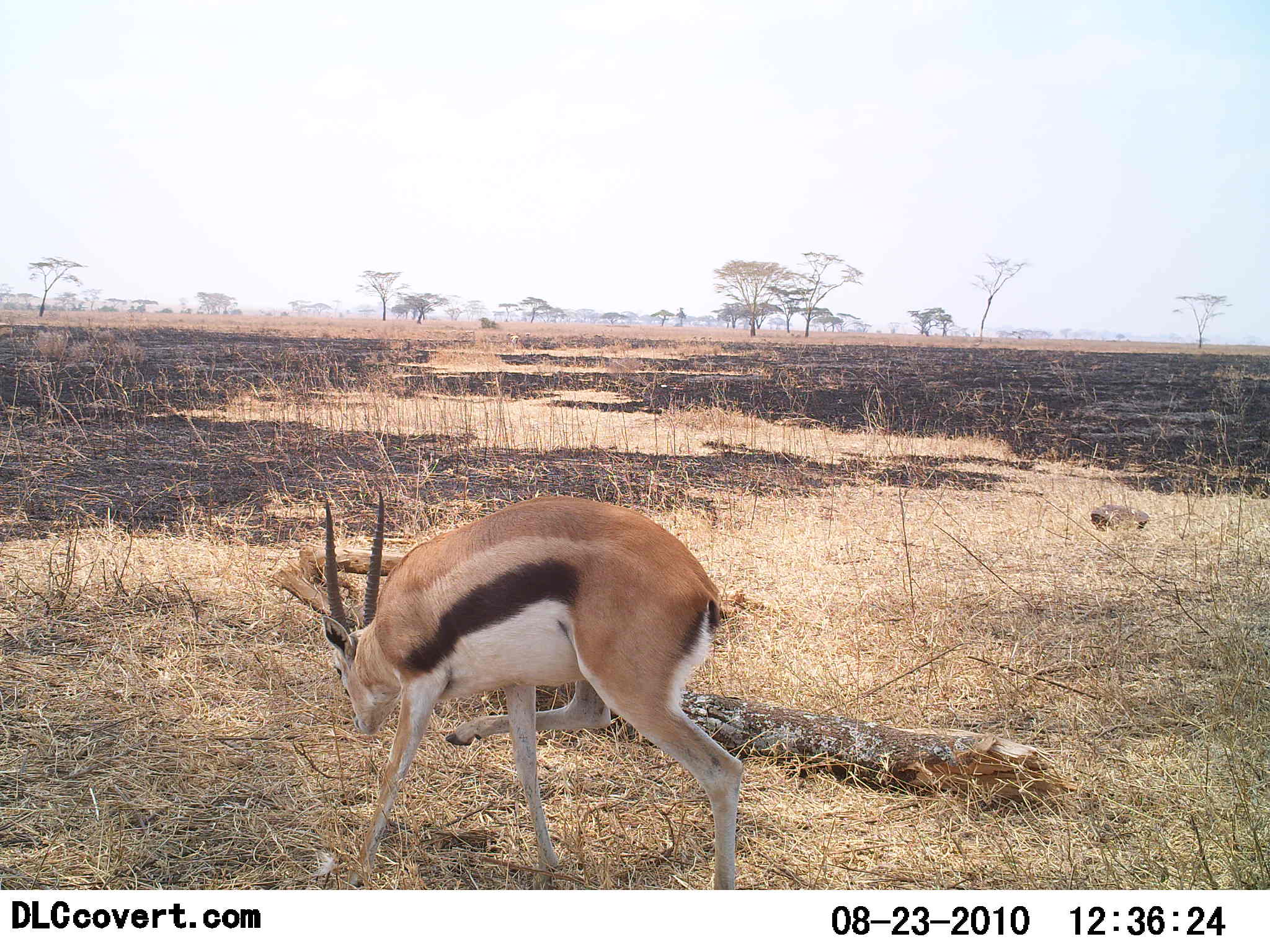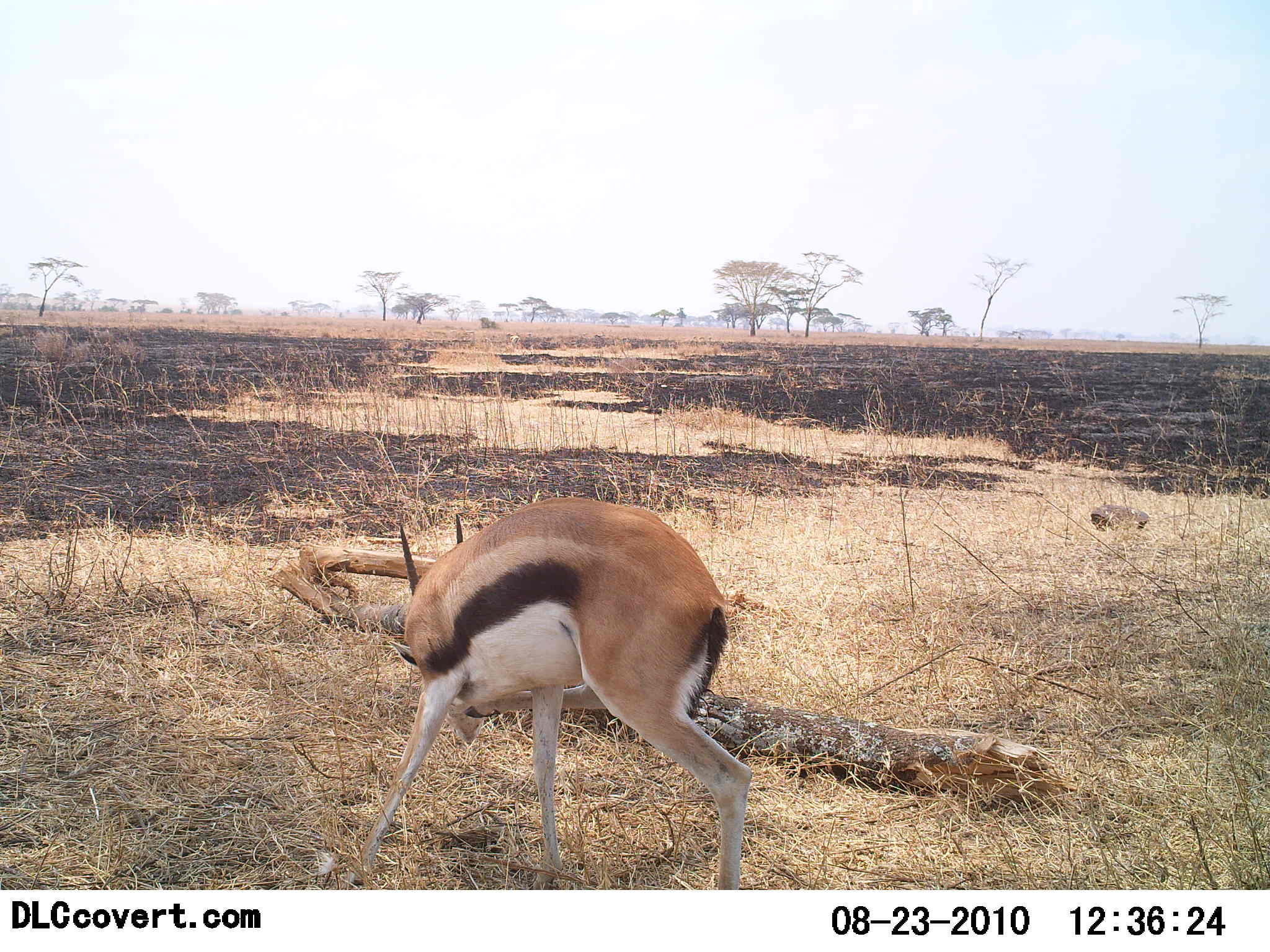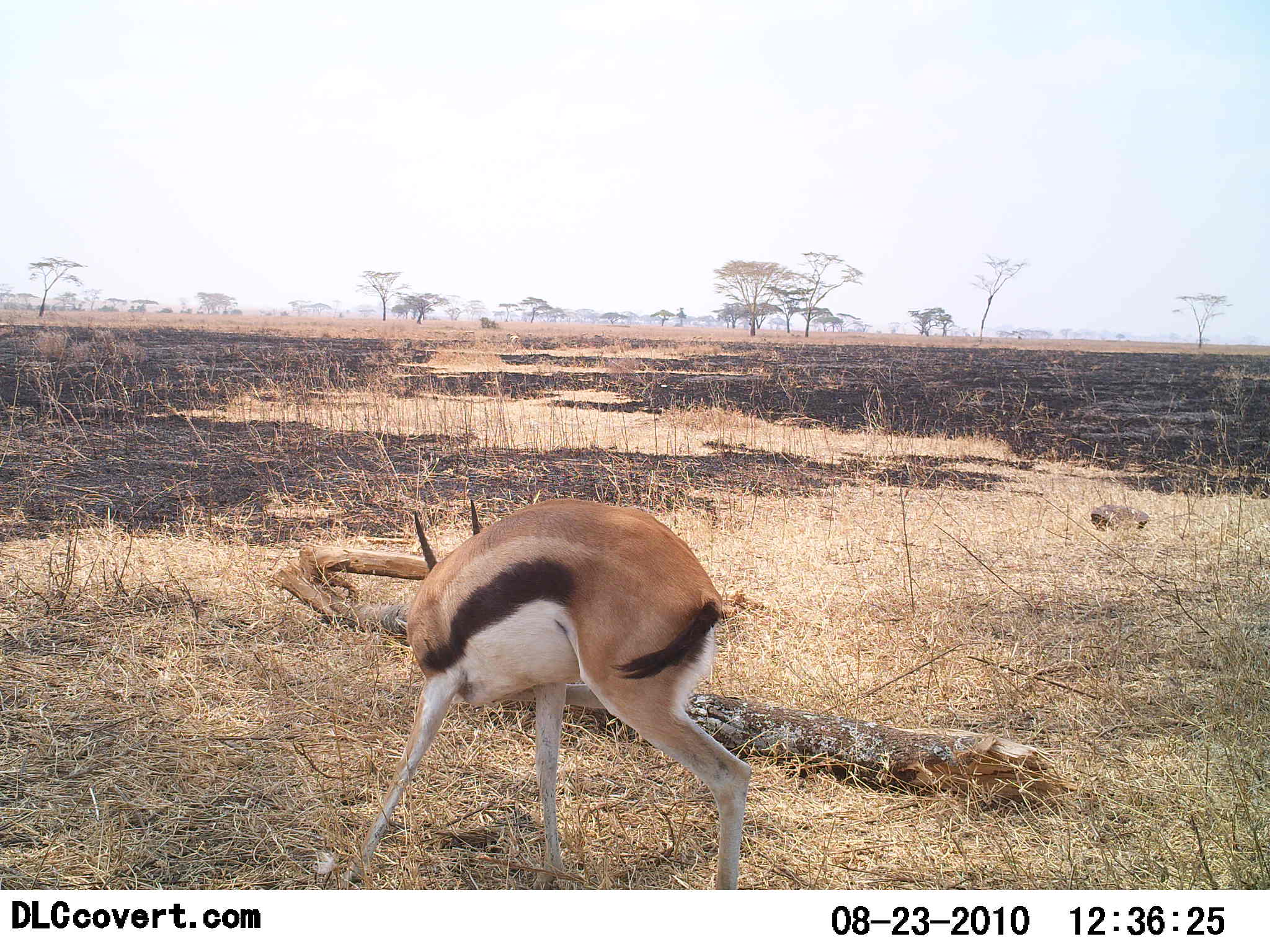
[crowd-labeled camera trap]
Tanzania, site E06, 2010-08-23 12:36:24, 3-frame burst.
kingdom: Animalia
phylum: Chordata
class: Mammalia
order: Artiodactyla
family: Bovidae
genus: Eudorcas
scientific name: Eudorcas thomsonii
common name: thomson's gazelle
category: gazellethomsons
Gazellethomsons (thomson's gazelle) (Eudorcas thomsonii), count 1. Behavior (volunteer vote fractions): standing 58%, resting 8%, moving 8%, interacting 0%. Young present (vote fraction): 0%. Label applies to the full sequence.